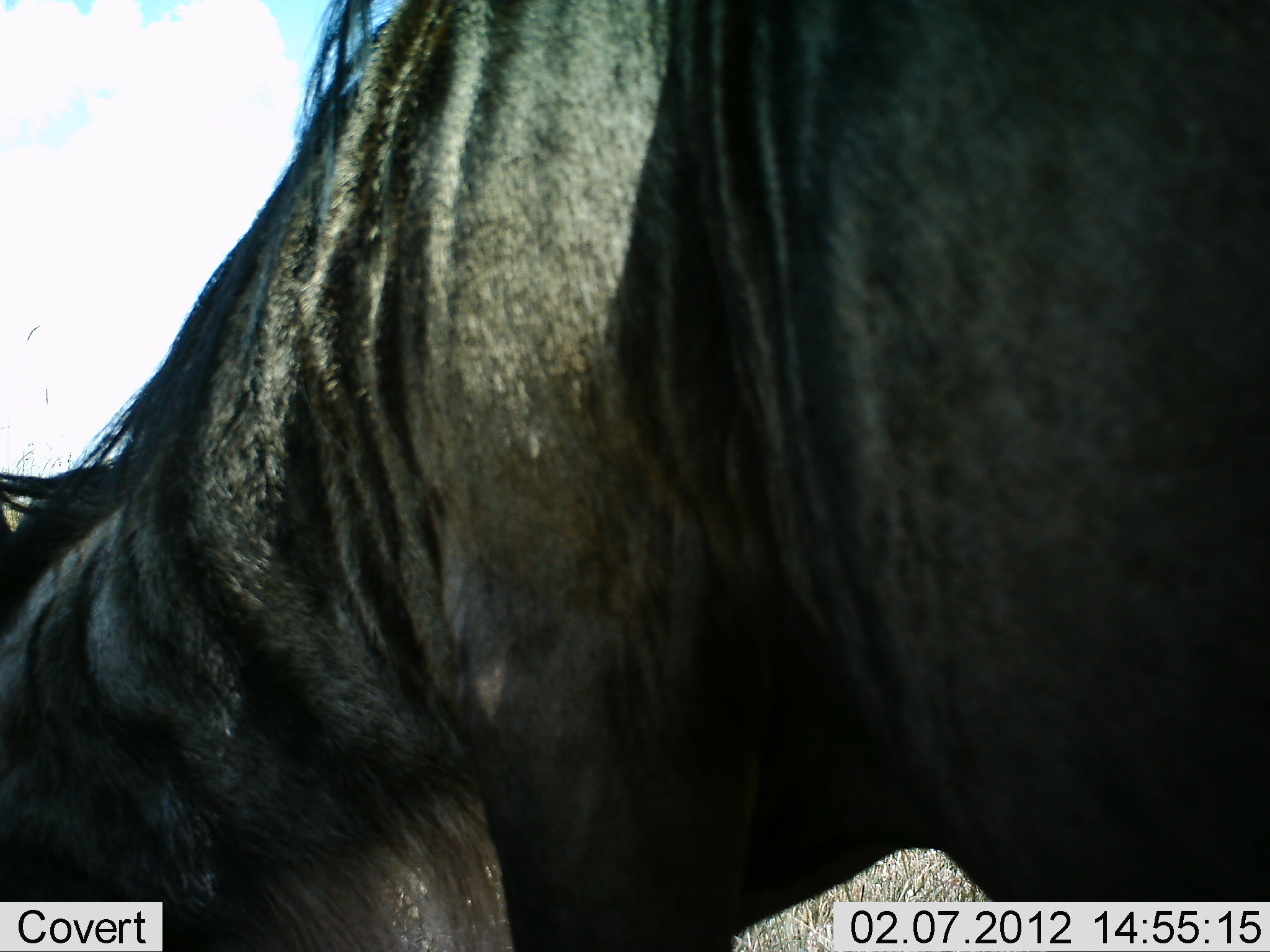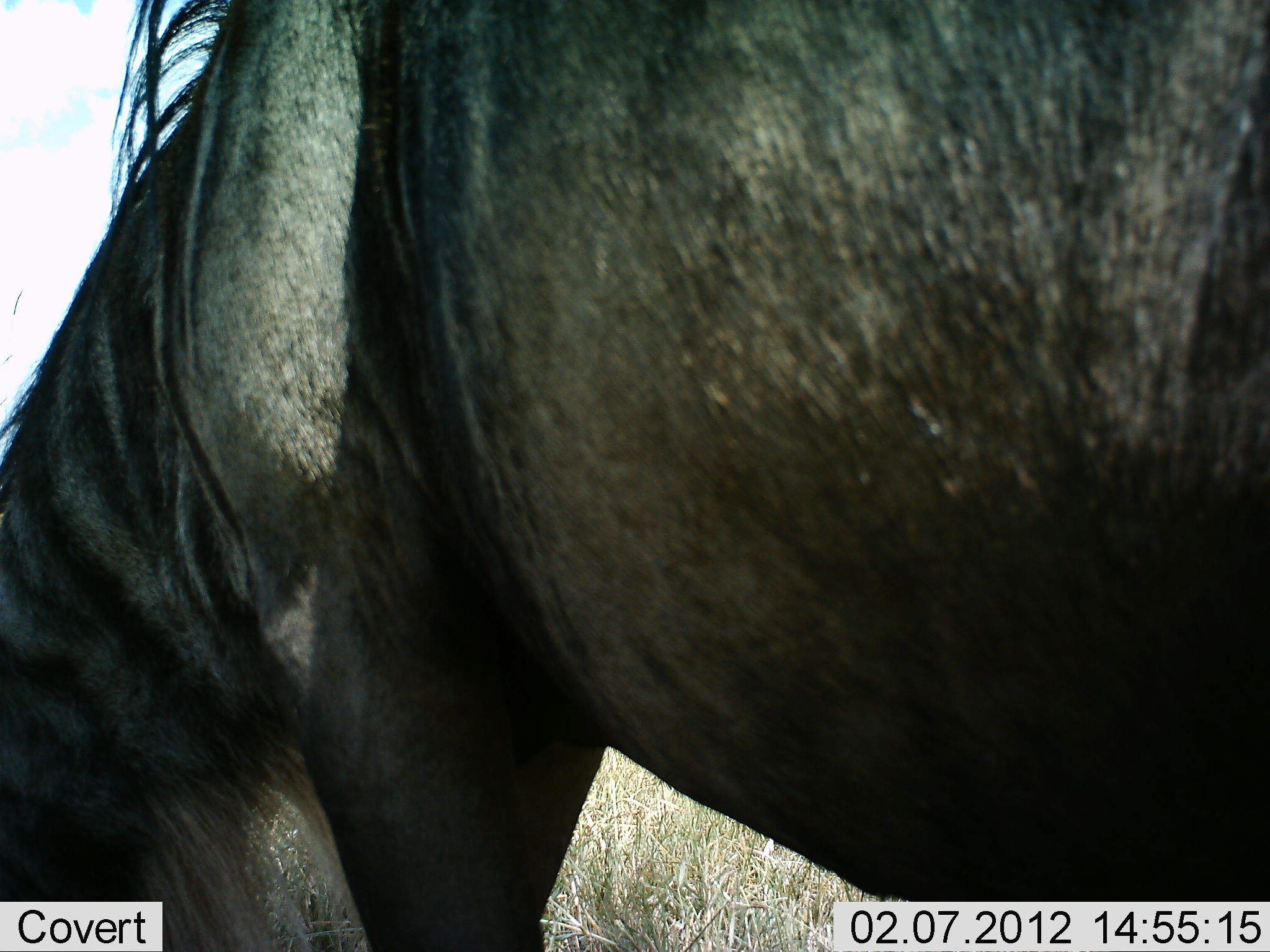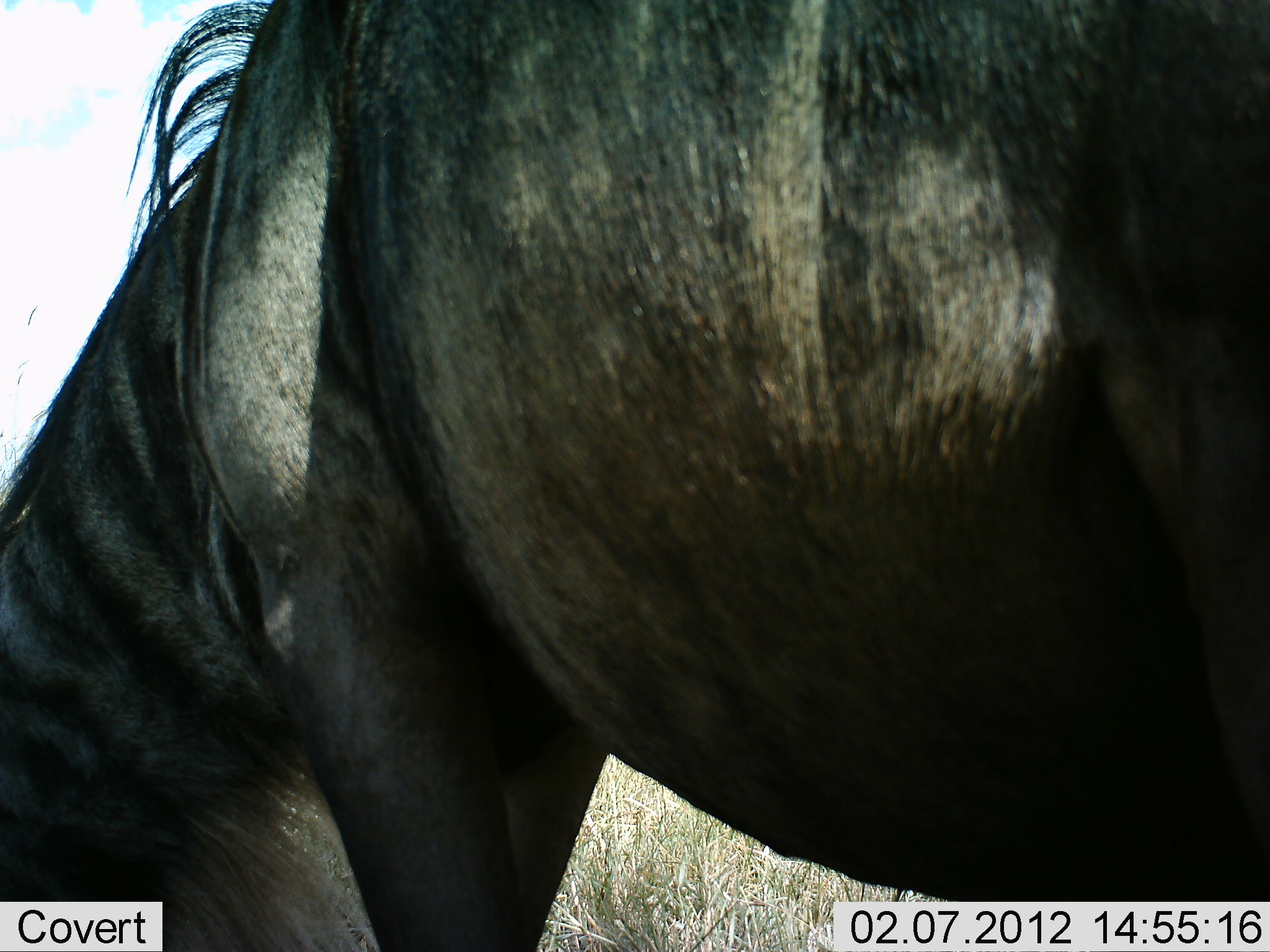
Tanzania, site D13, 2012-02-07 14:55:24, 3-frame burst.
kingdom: Animalia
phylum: Chordata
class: Mammalia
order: Artiodactyla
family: Bovidae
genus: Connochaetes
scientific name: Connochaetes taurinus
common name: blue wildebeest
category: wildebeest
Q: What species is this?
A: Wildebeest (blue wildebeest) (Connochaetes taurinus).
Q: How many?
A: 1.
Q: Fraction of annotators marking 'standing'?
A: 47%.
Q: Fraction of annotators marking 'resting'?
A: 0%.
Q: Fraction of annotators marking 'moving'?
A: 0%.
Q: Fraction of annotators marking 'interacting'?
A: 0%.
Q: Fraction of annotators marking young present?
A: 0%.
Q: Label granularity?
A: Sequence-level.